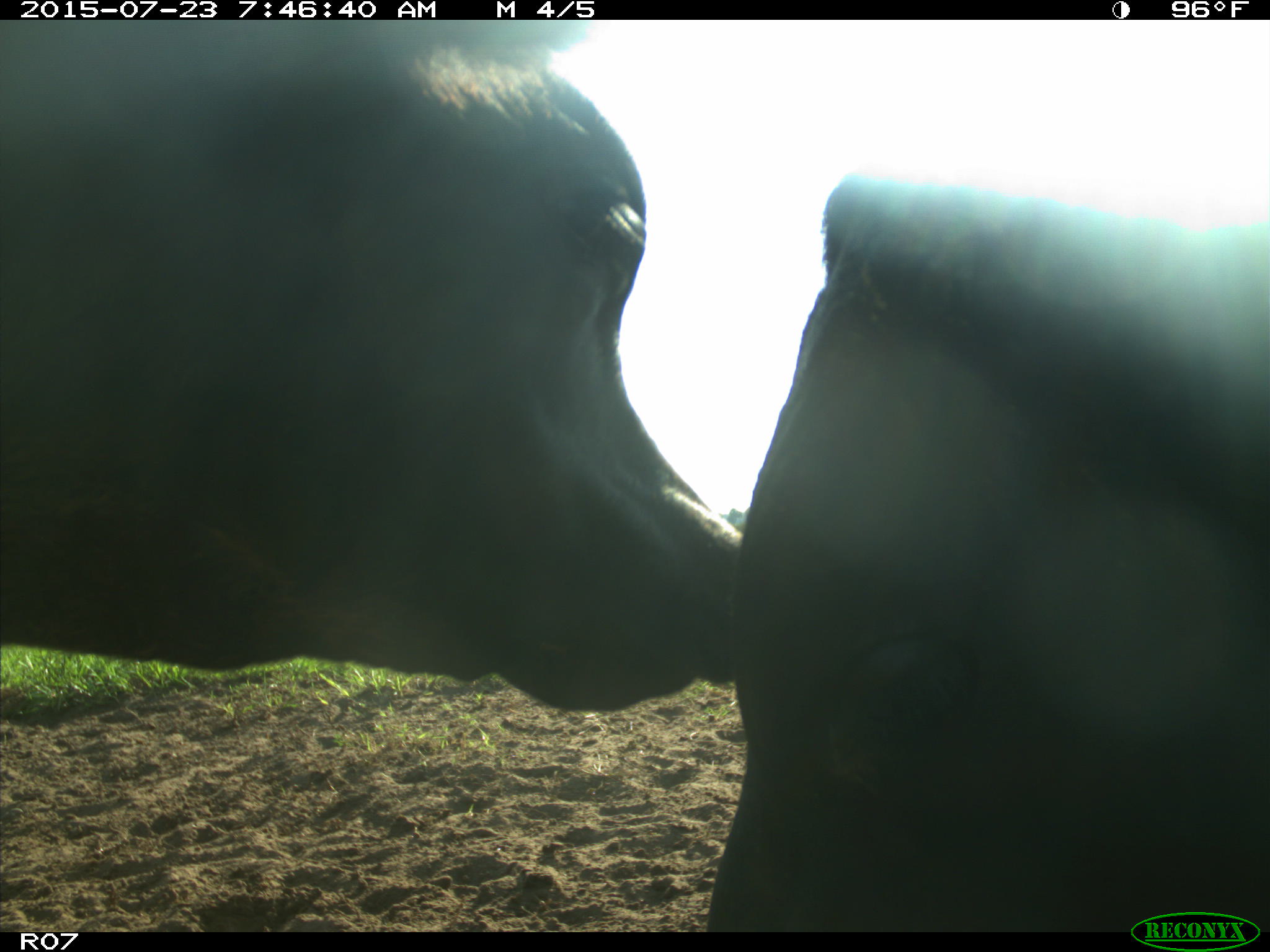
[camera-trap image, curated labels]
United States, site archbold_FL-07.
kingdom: Animalia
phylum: Chordata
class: Mammalia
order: Artiodactyla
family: Bovidae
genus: Bos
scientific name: Bos taurus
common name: domestic cow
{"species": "Bos taurus (domestic cow)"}